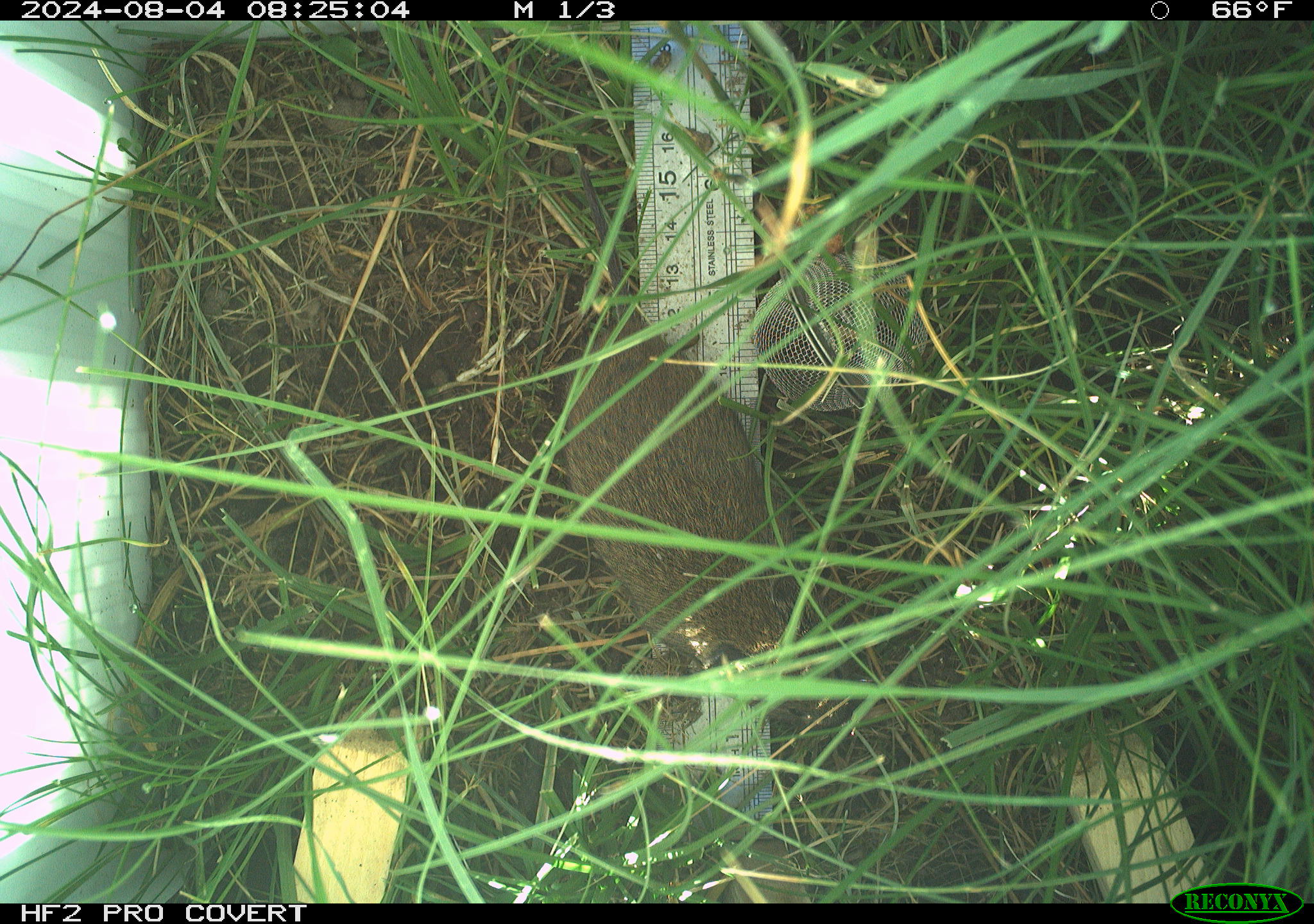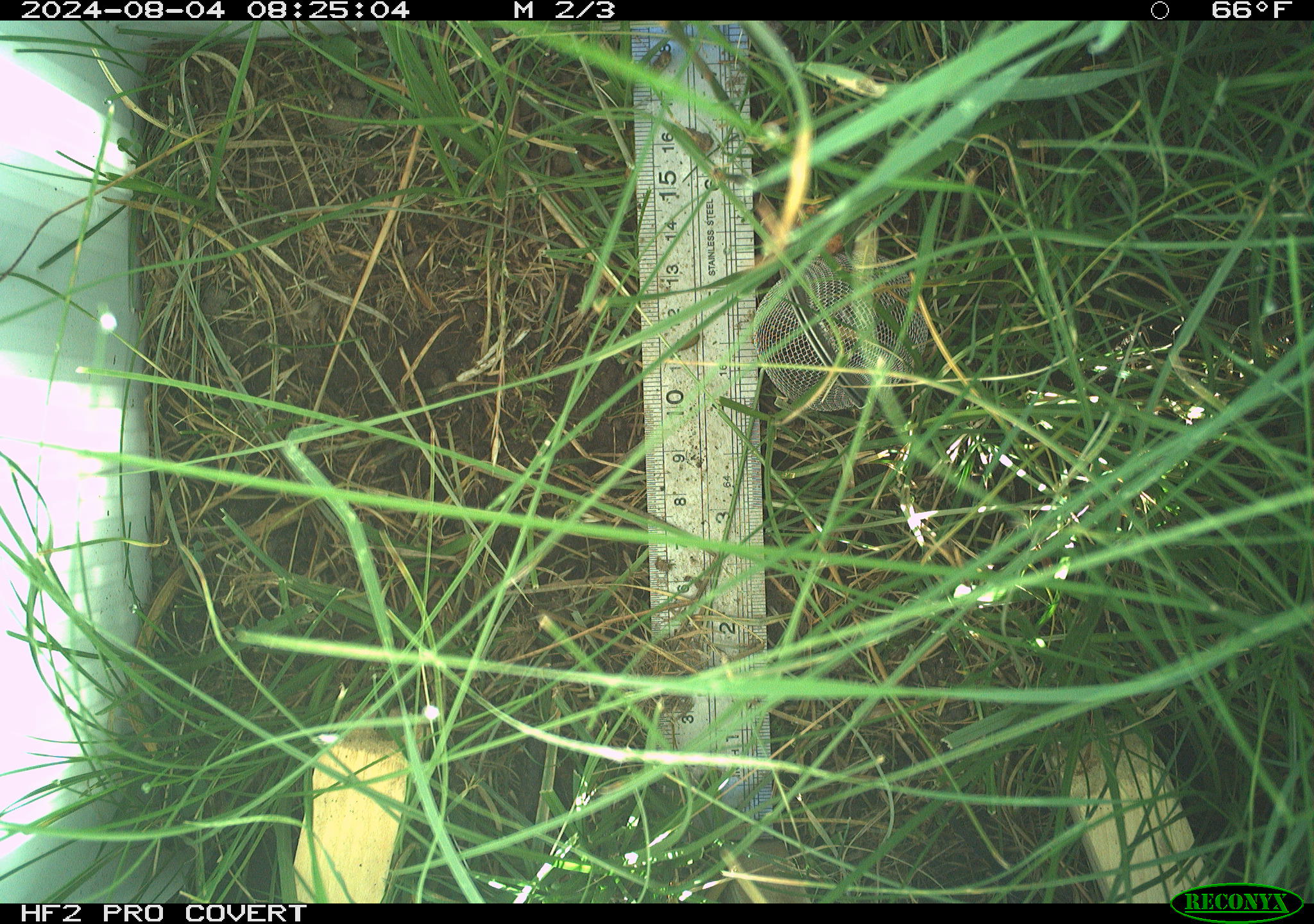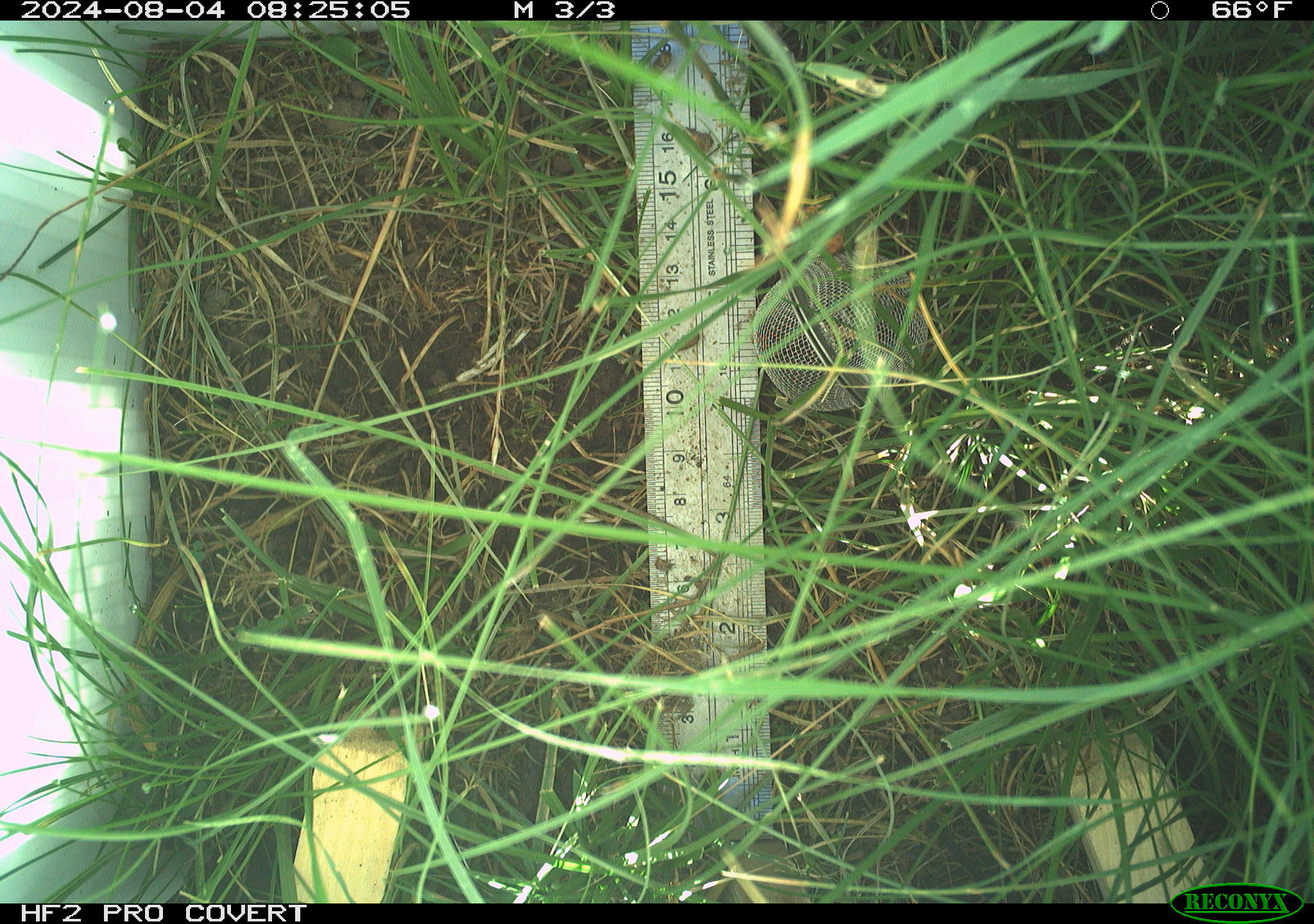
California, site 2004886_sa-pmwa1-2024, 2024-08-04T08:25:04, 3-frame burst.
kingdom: Animalia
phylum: Chordata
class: Mammalia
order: Rodentia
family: Cricetidae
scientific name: Arvicolinae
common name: voles, lemmings, and muskrats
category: arvicolinae subfamily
Arvicolinae subfamily (voles, lemmings, and muskrats) (Arvicolinae).